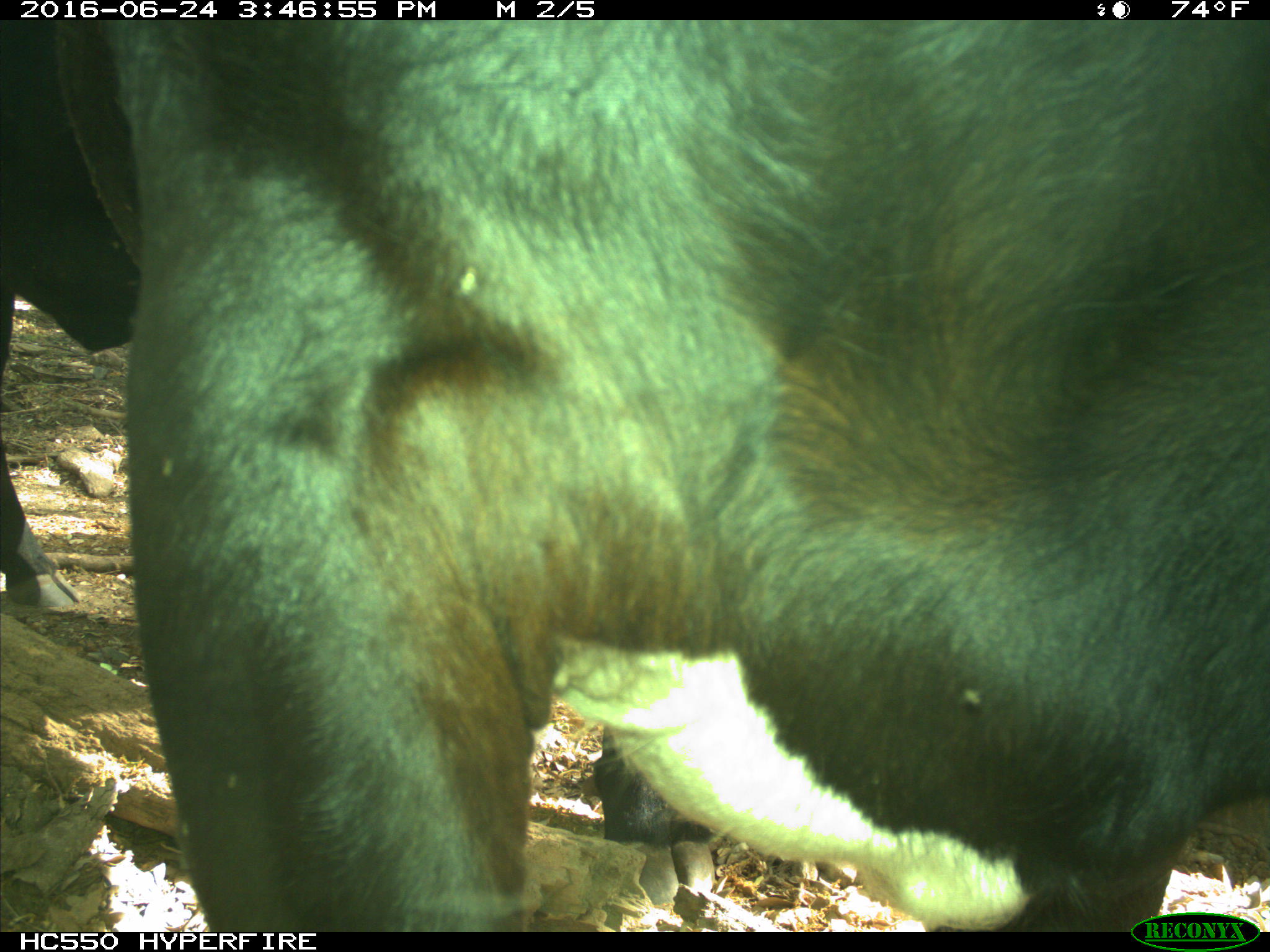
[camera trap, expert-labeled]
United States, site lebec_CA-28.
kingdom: Animalia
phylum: Chordata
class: Mammalia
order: Artiodactyla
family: Bovidae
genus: Bos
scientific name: Bos taurus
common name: domestic cow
Bos taurus (domestic cow).